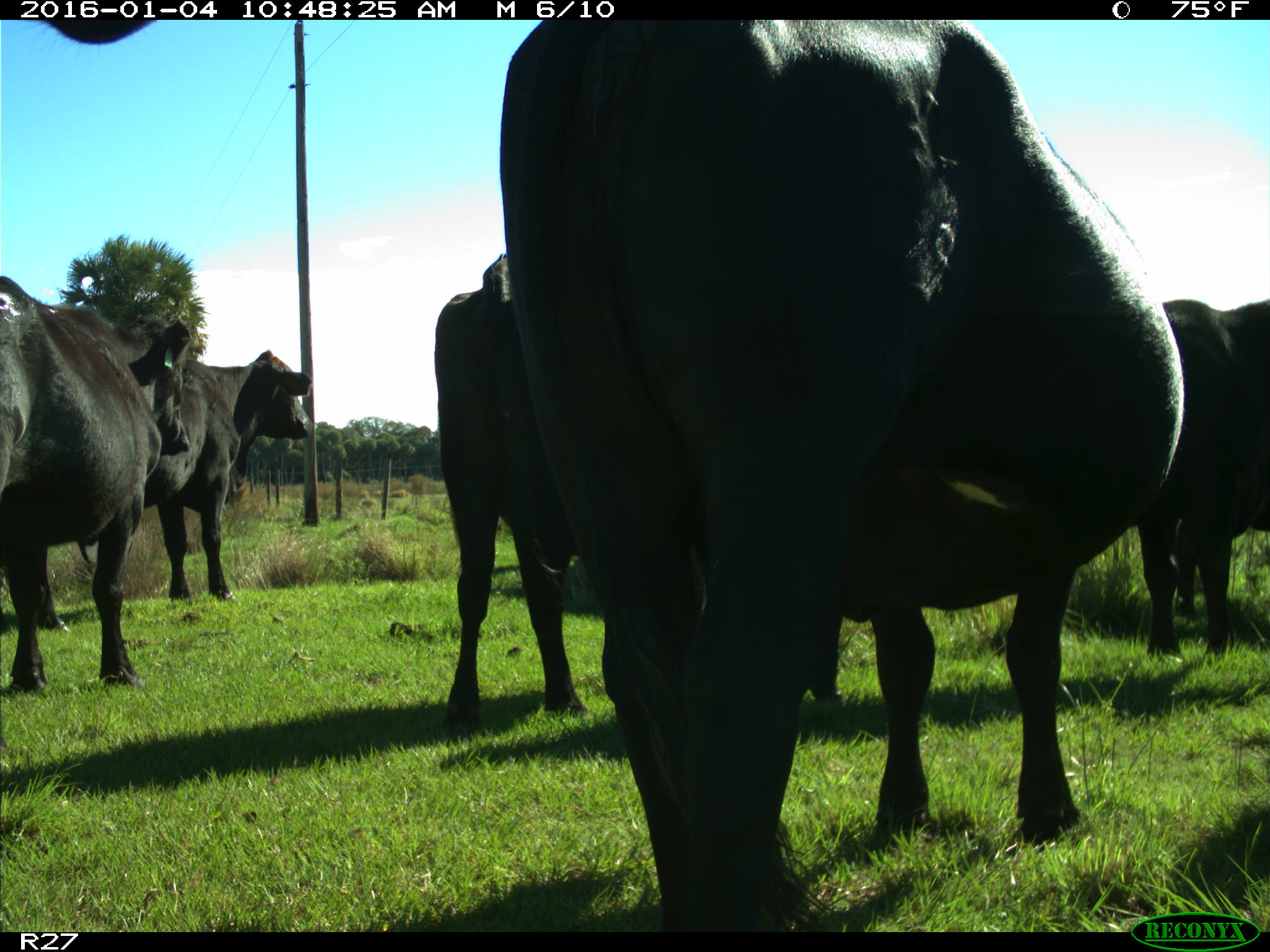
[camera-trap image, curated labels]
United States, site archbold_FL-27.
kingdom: Animalia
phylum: Chordata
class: Mammalia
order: Artiodactyla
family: Bovidae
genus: Bos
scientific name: Bos taurus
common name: domestic cow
Bos taurus (domestic cow).